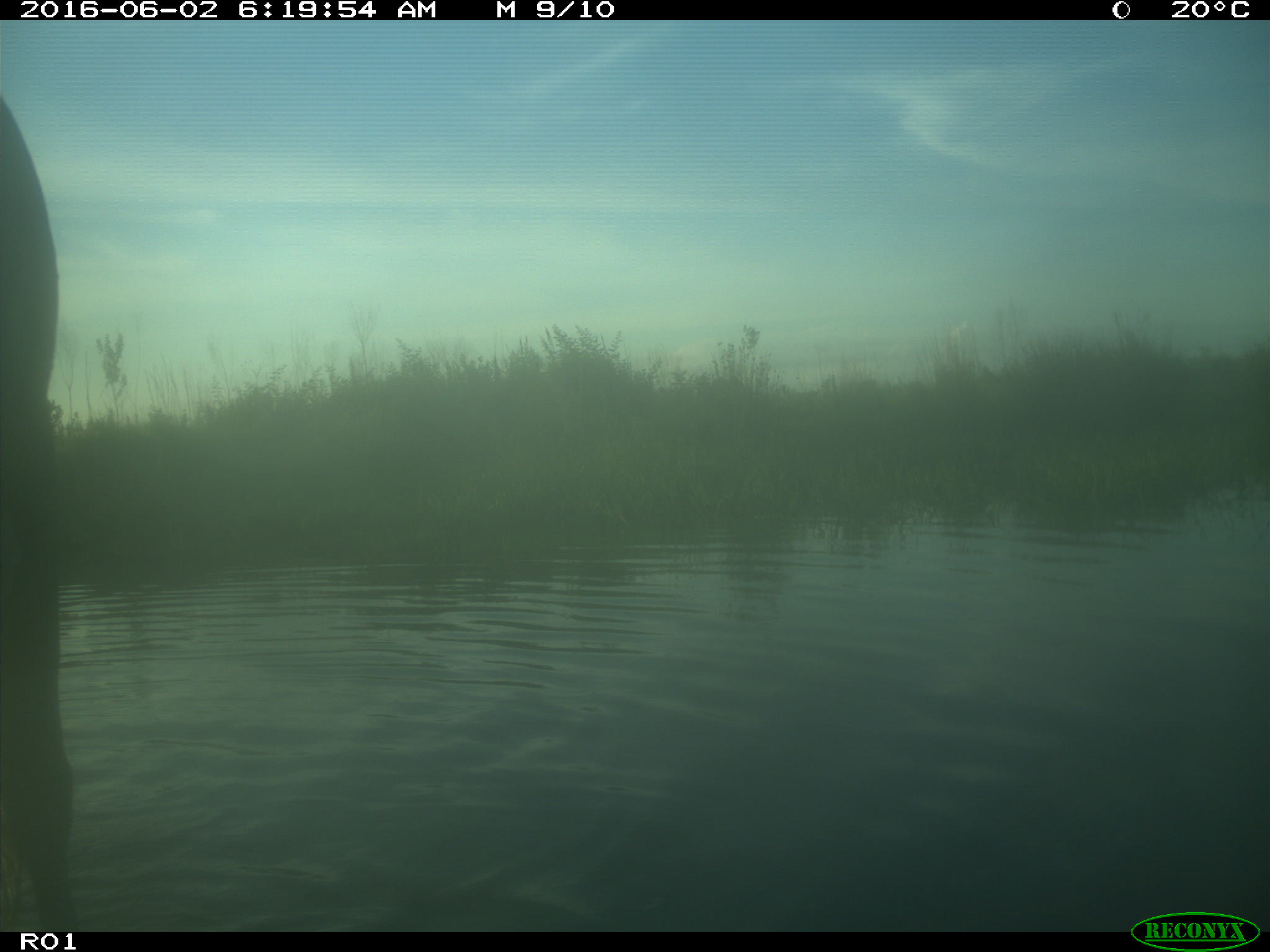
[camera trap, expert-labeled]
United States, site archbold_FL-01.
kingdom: Animalia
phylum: Chordata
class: Mammalia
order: Artiodactyla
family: Bovidae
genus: Bos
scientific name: Bos taurus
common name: domestic cow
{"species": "Bos taurus (domestic cow)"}